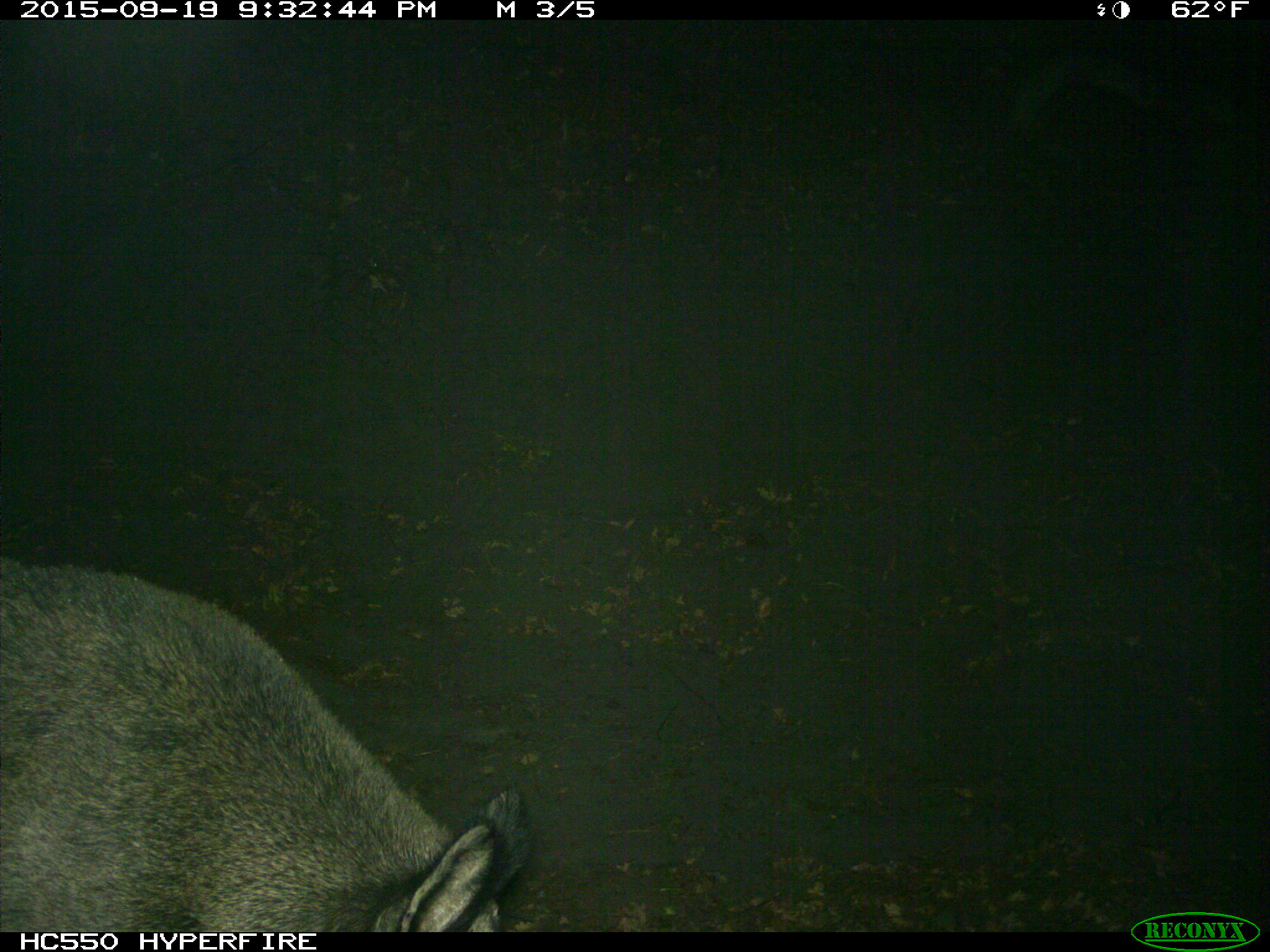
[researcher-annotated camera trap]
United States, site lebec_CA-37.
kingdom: Animalia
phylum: Chordata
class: Mammalia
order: Artiodactyla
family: Suidae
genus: Sus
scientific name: Sus scrofa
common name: wild boar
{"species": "Sus scrofa (wild boar)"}